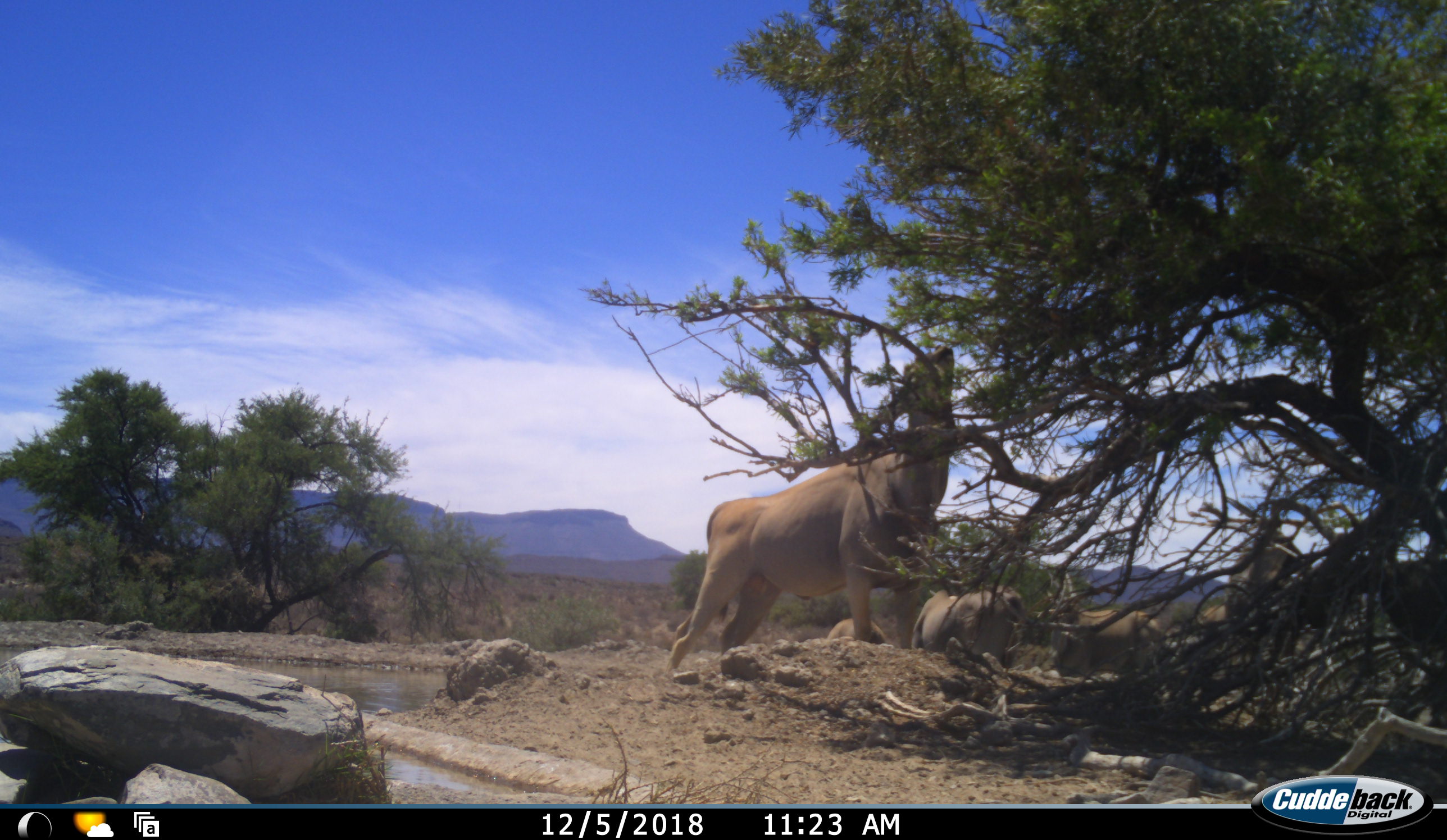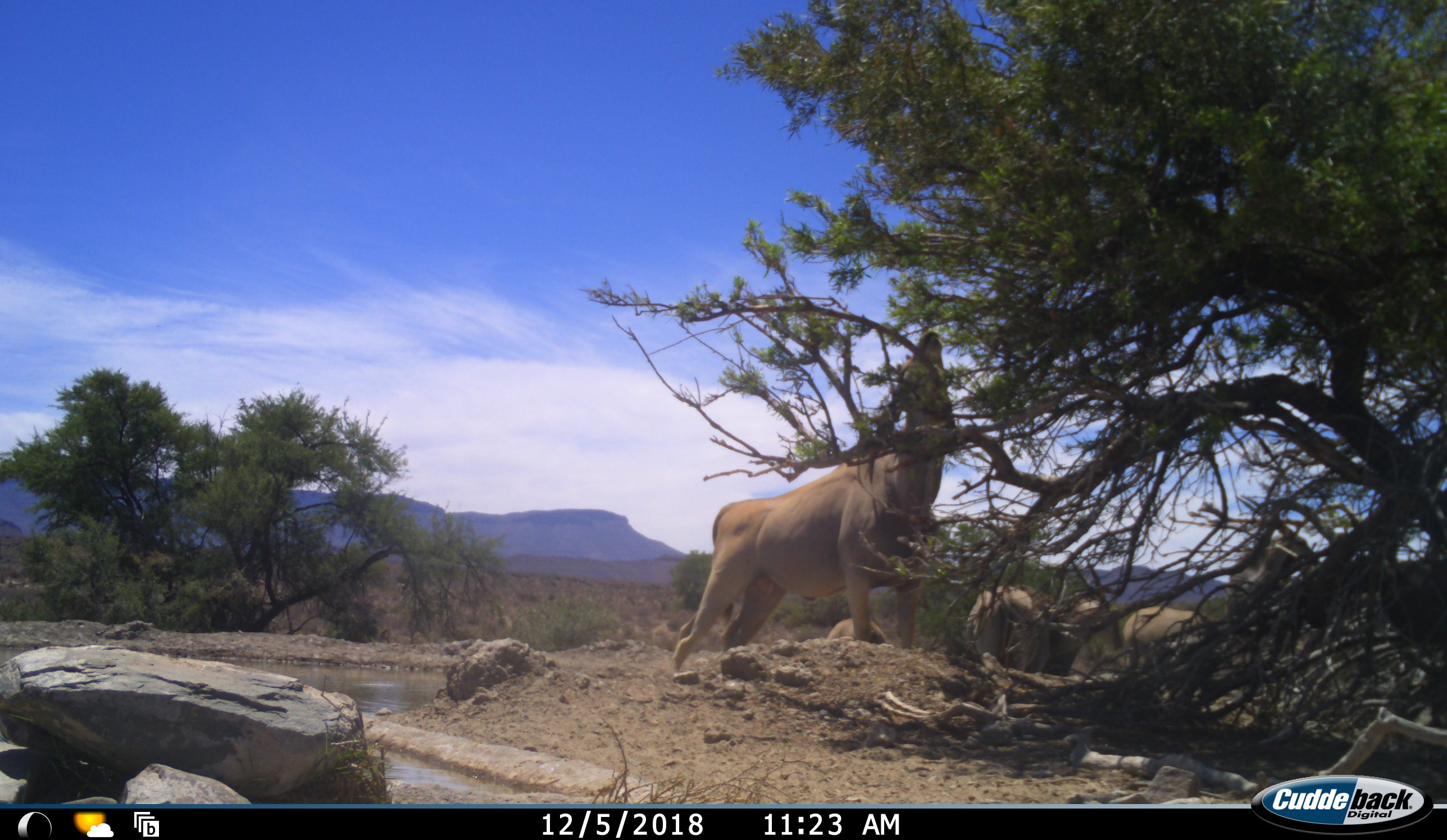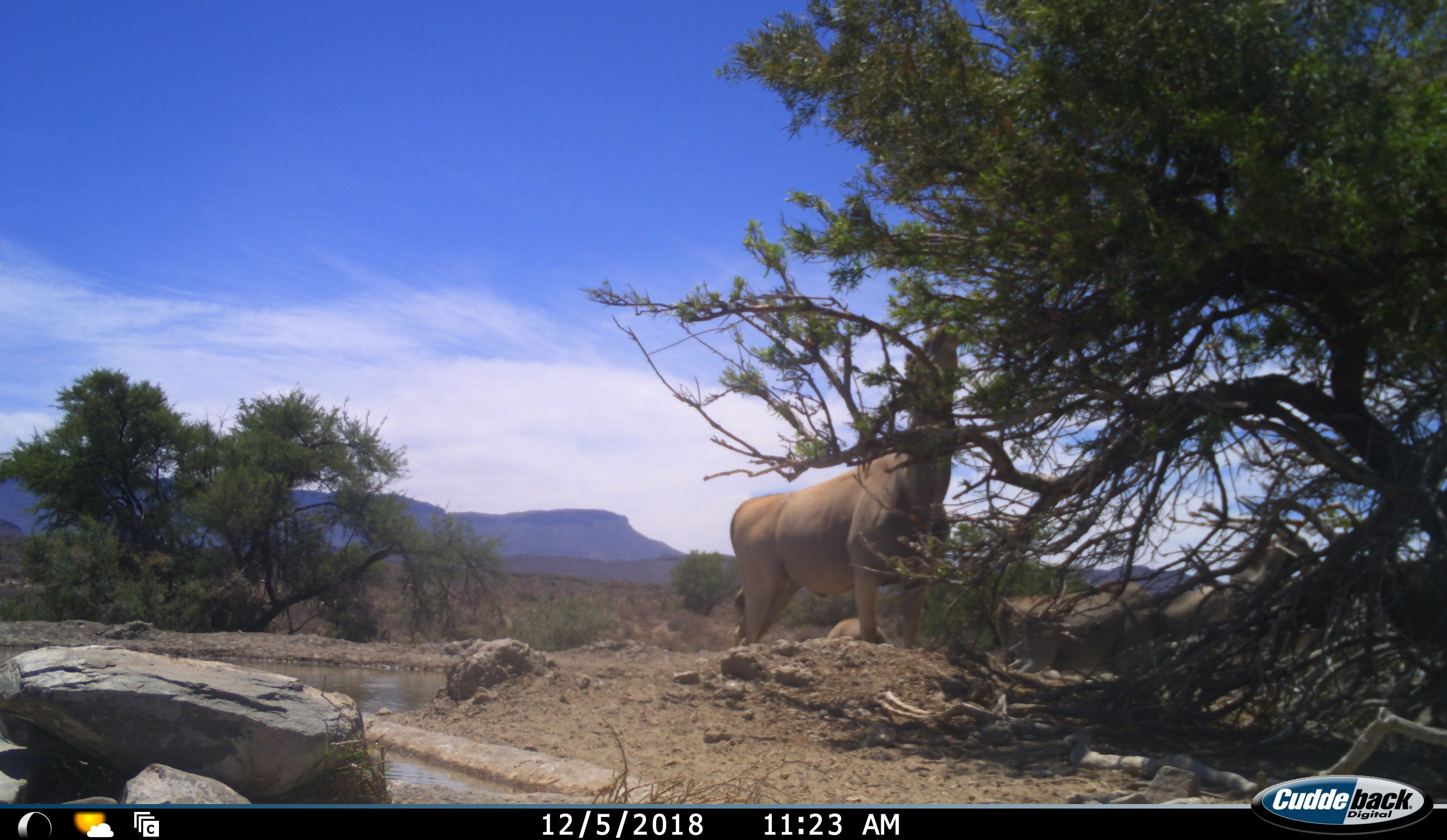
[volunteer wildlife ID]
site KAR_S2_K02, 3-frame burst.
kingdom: Animalia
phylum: Chordata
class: Mammalia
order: Artiodactyla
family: Bovidae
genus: Tragelaphus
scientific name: Tragelaphus oryx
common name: eland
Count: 5.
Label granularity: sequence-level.